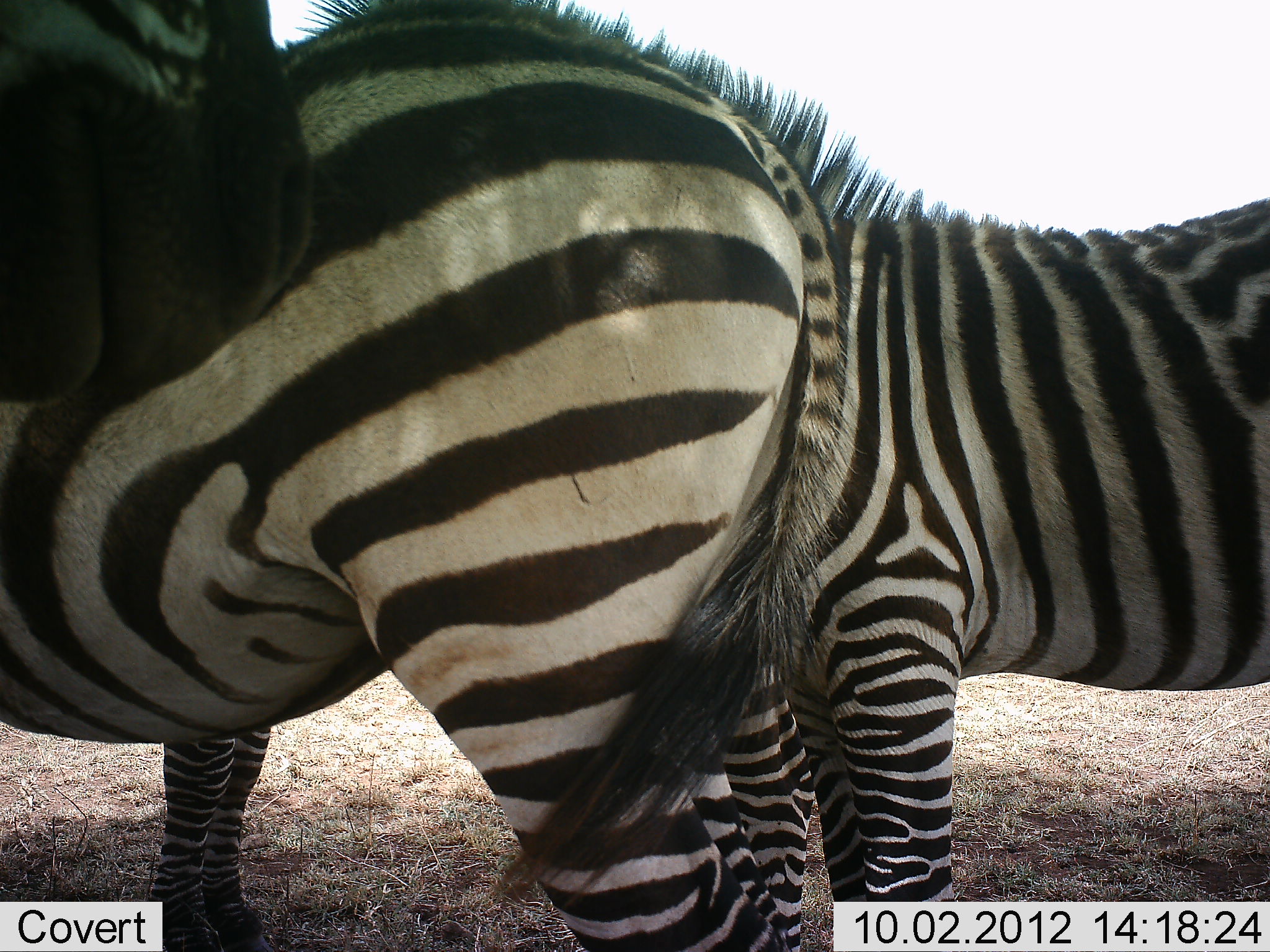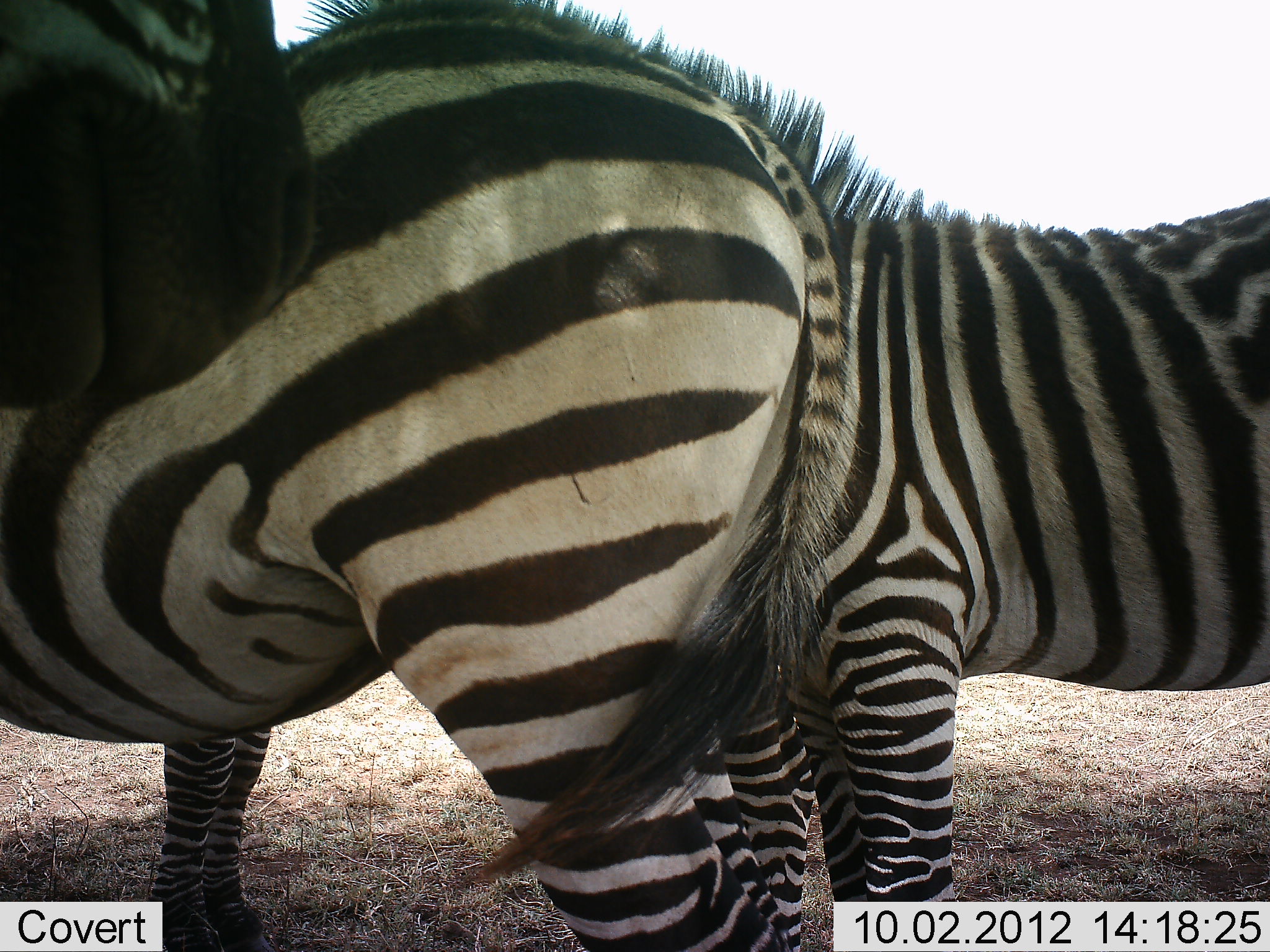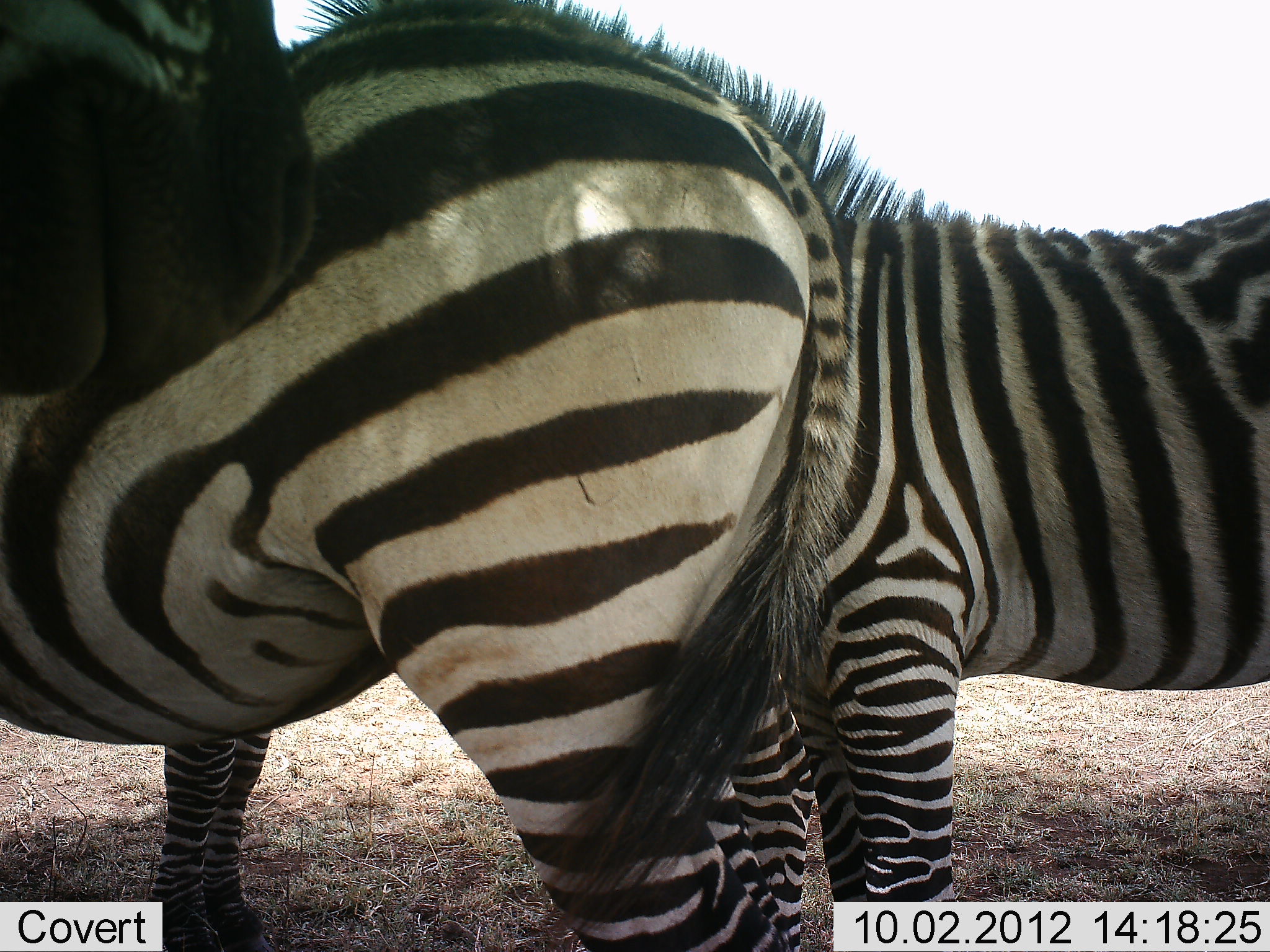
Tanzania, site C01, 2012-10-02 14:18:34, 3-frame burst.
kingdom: Animalia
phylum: Chordata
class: Mammalia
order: Perissodactyla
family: Equidae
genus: Equus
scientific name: Equus quagga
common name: plains zebra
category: zebra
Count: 3.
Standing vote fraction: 90%.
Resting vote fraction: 20%.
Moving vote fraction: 0%.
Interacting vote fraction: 0%.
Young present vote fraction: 10%.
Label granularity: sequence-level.